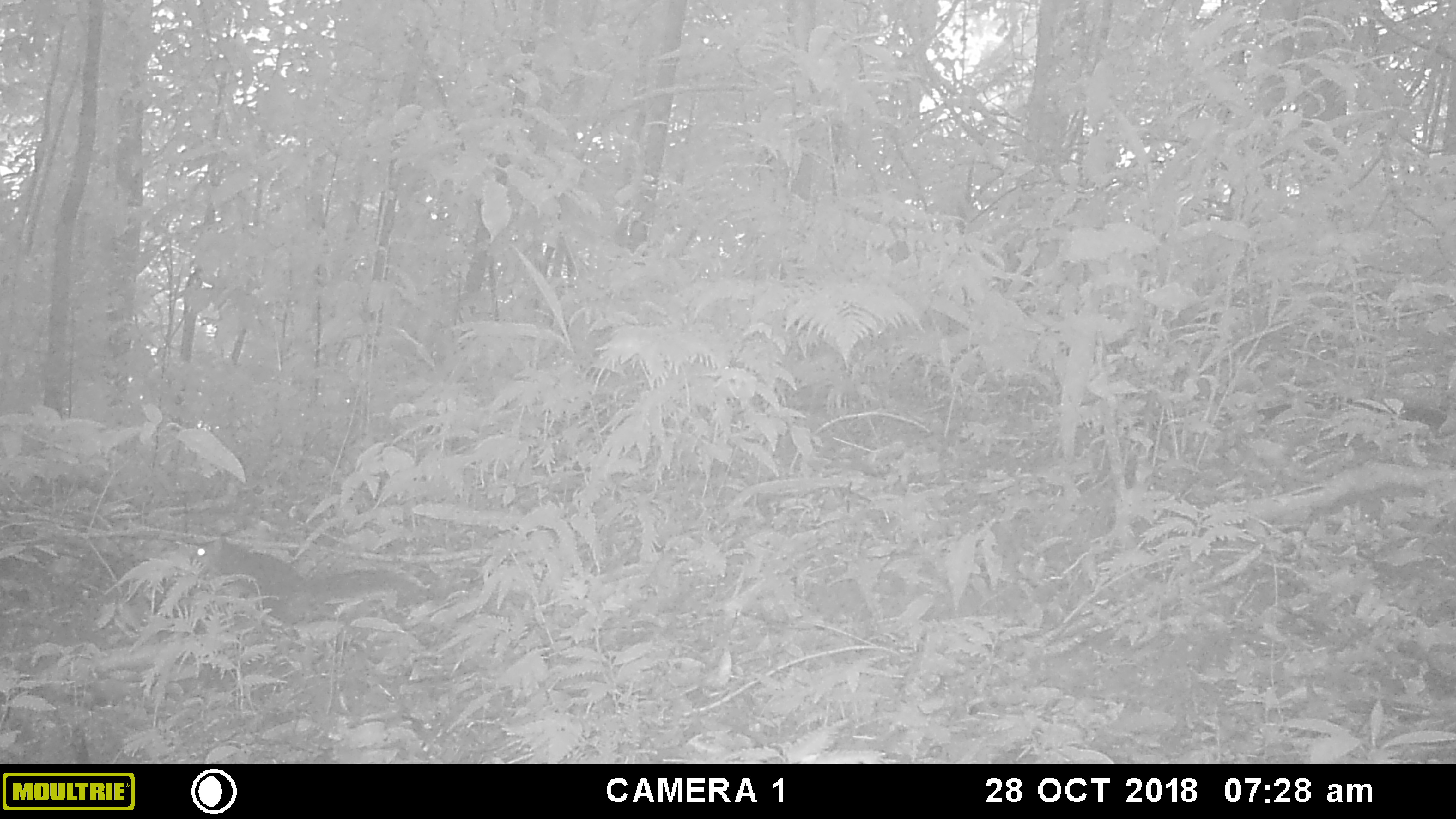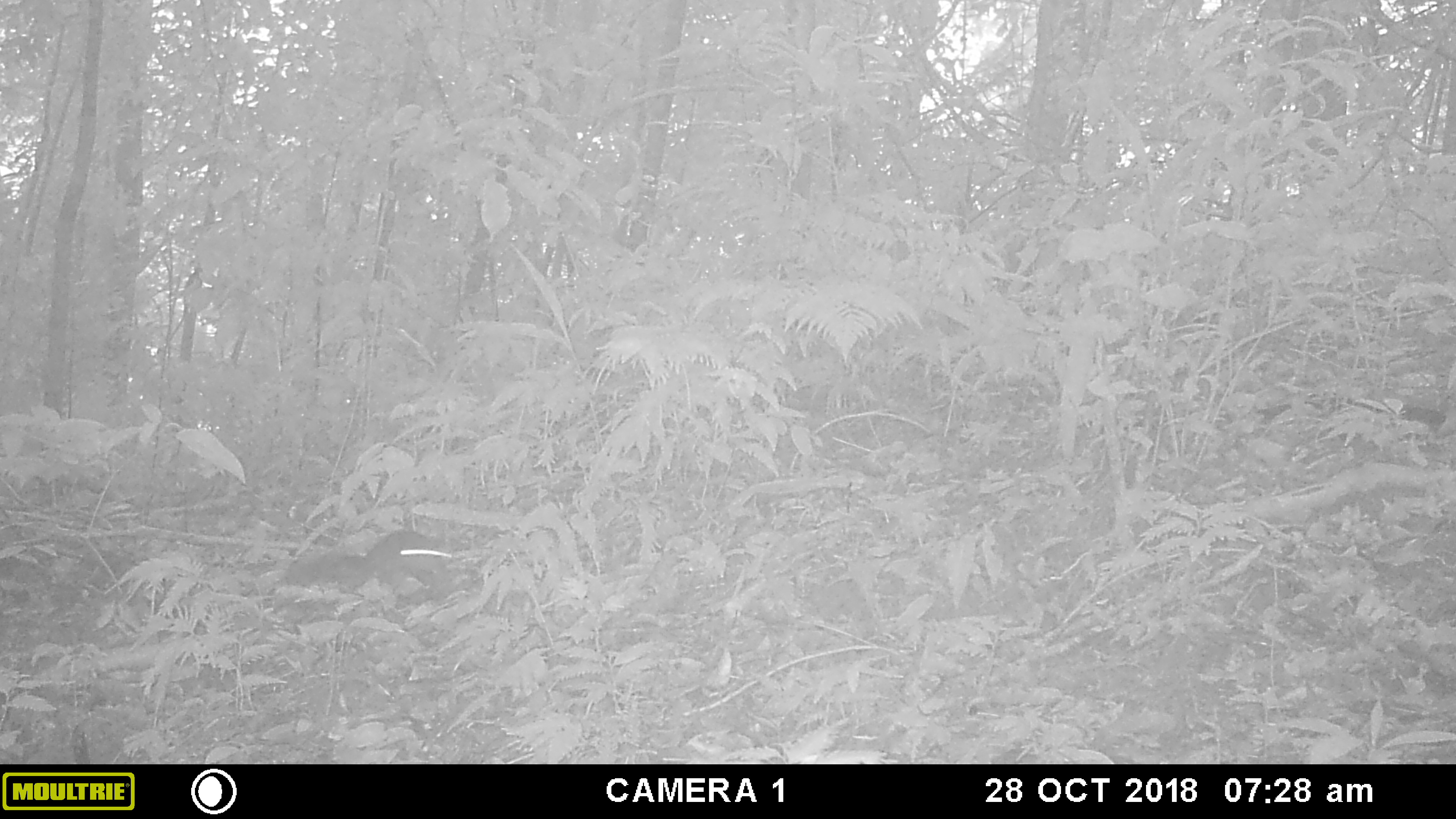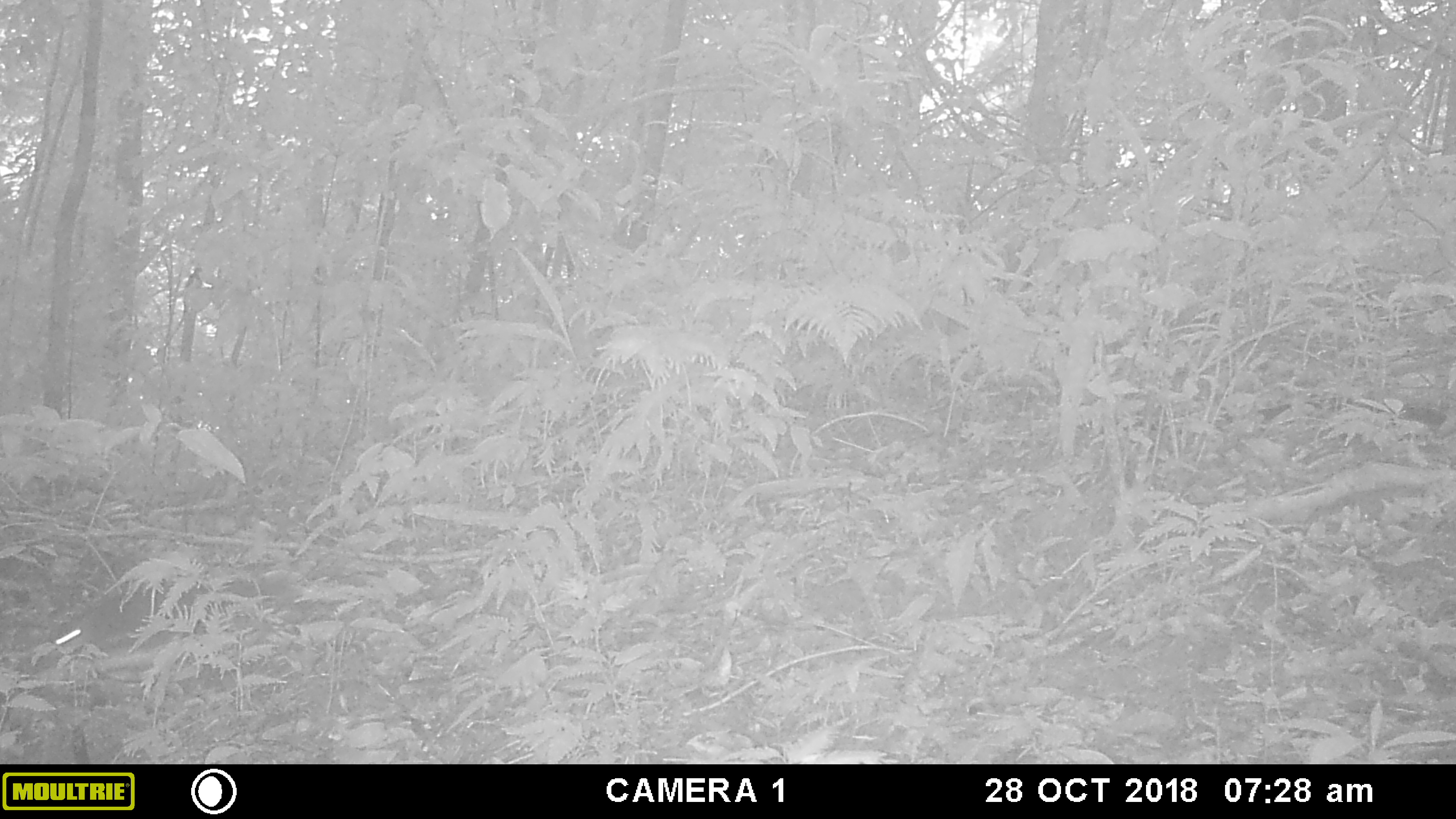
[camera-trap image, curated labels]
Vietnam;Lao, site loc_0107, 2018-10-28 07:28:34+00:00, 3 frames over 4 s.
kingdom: Animalia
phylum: Chordata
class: Mammalia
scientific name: Mammalia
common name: mammal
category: unidentified small mammal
Unidentified small mammal (mammal) (Mammalia). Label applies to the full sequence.